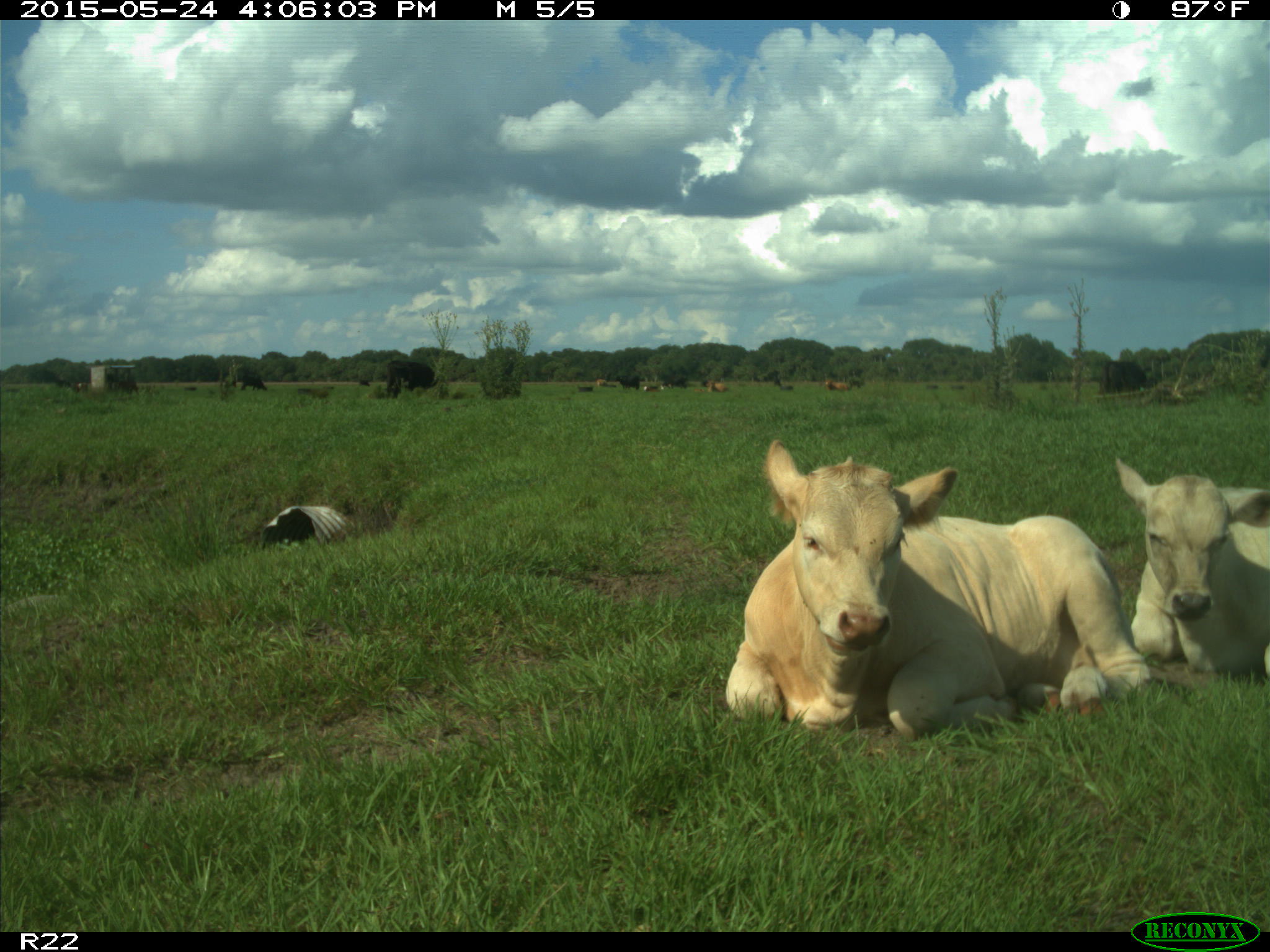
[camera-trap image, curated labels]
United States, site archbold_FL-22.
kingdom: Animalia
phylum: Chordata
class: Mammalia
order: Artiodactyla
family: Bovidae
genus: Bos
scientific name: Bos taurus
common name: domestic cow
Bos taurus (domestic cow).